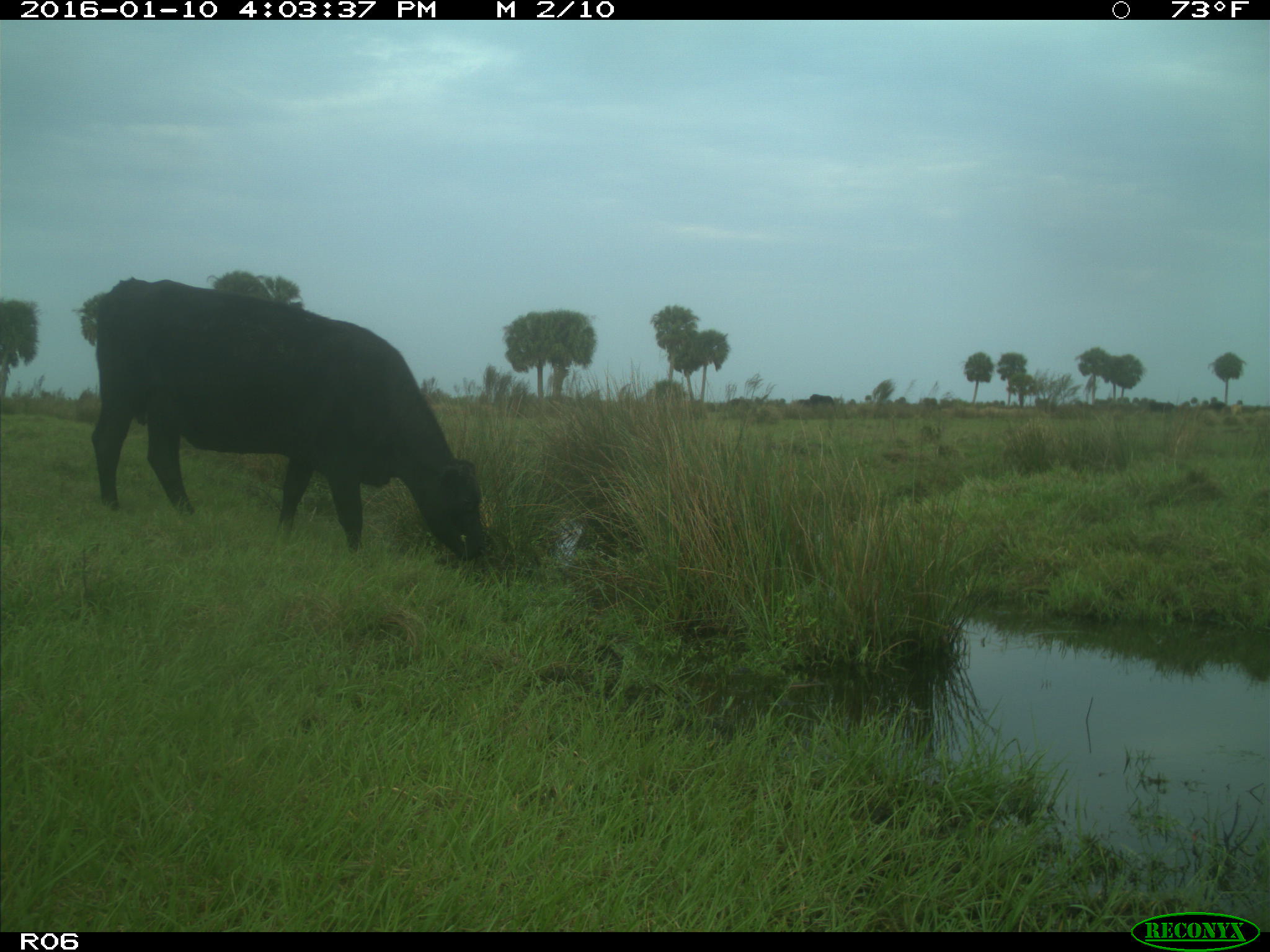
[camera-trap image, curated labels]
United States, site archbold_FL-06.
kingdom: Animalia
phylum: Chordata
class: Mammalia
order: Artiodactyla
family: Bovidae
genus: Bos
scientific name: Bos taurus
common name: domestic cow